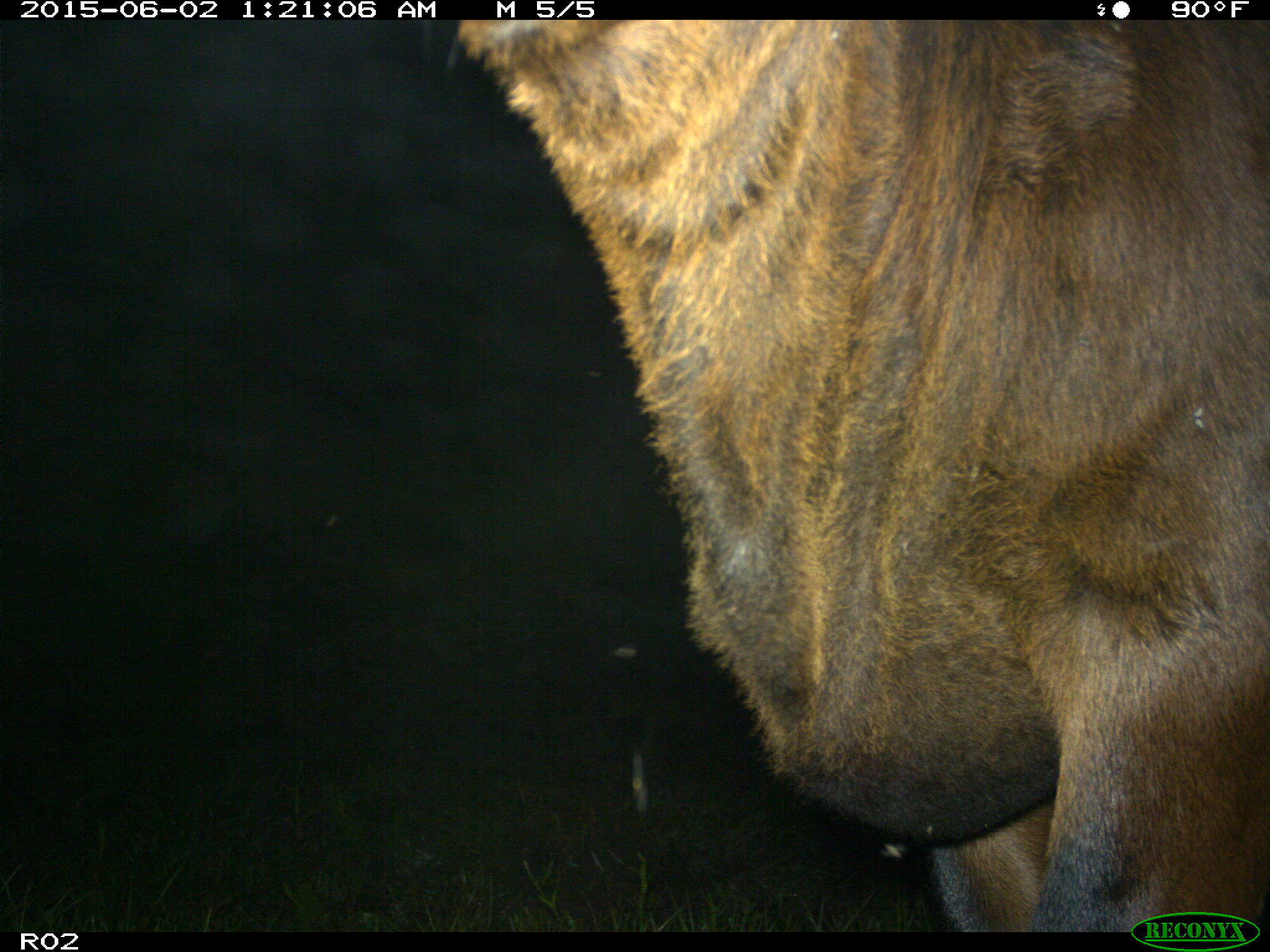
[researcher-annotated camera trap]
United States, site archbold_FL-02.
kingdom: Animalia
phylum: Chordata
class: Mammalia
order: Artiodactyla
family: Bovidae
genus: Bos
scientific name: Bos taurus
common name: domestic cow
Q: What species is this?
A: Bos taurus (domestic cow).